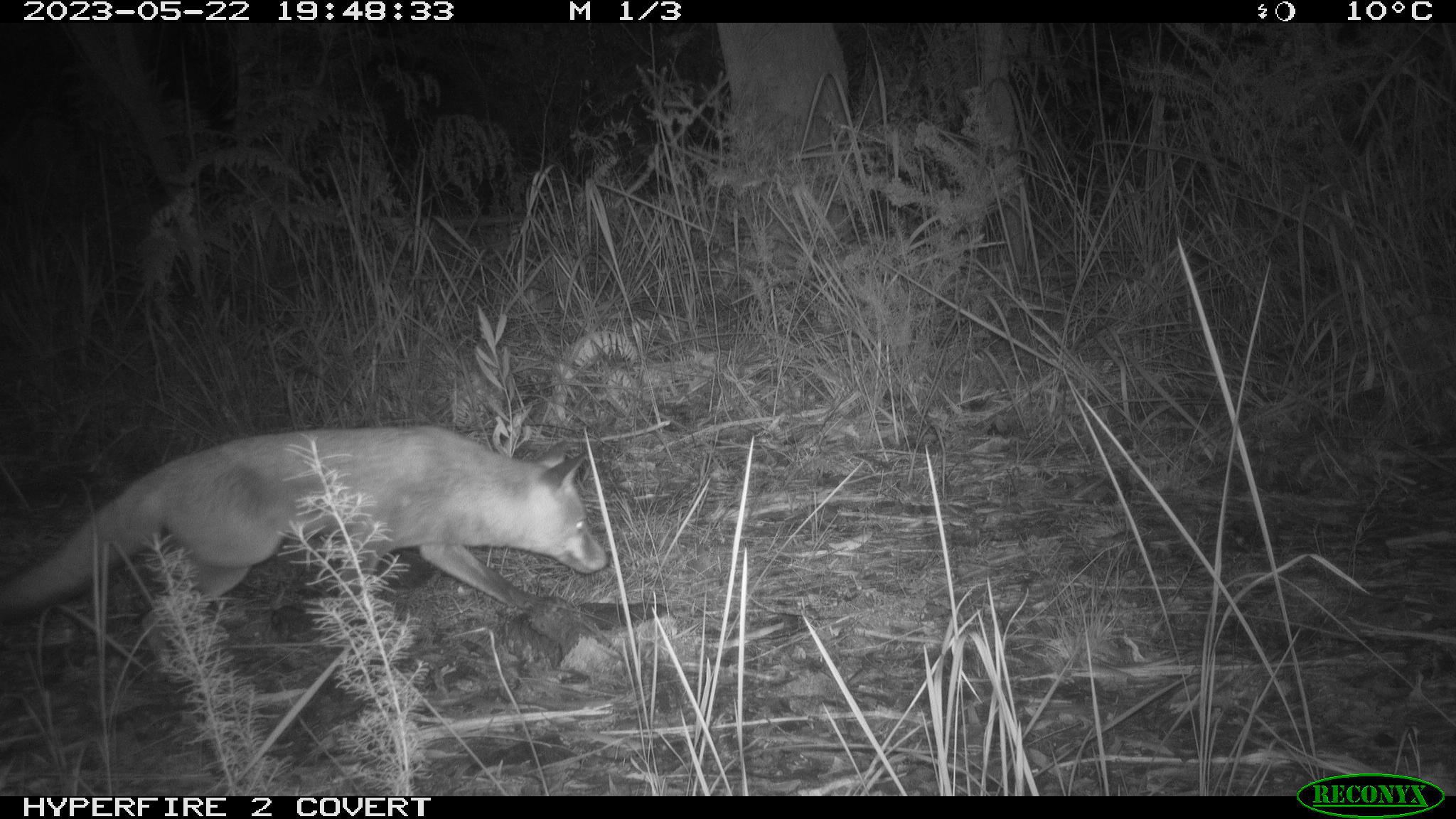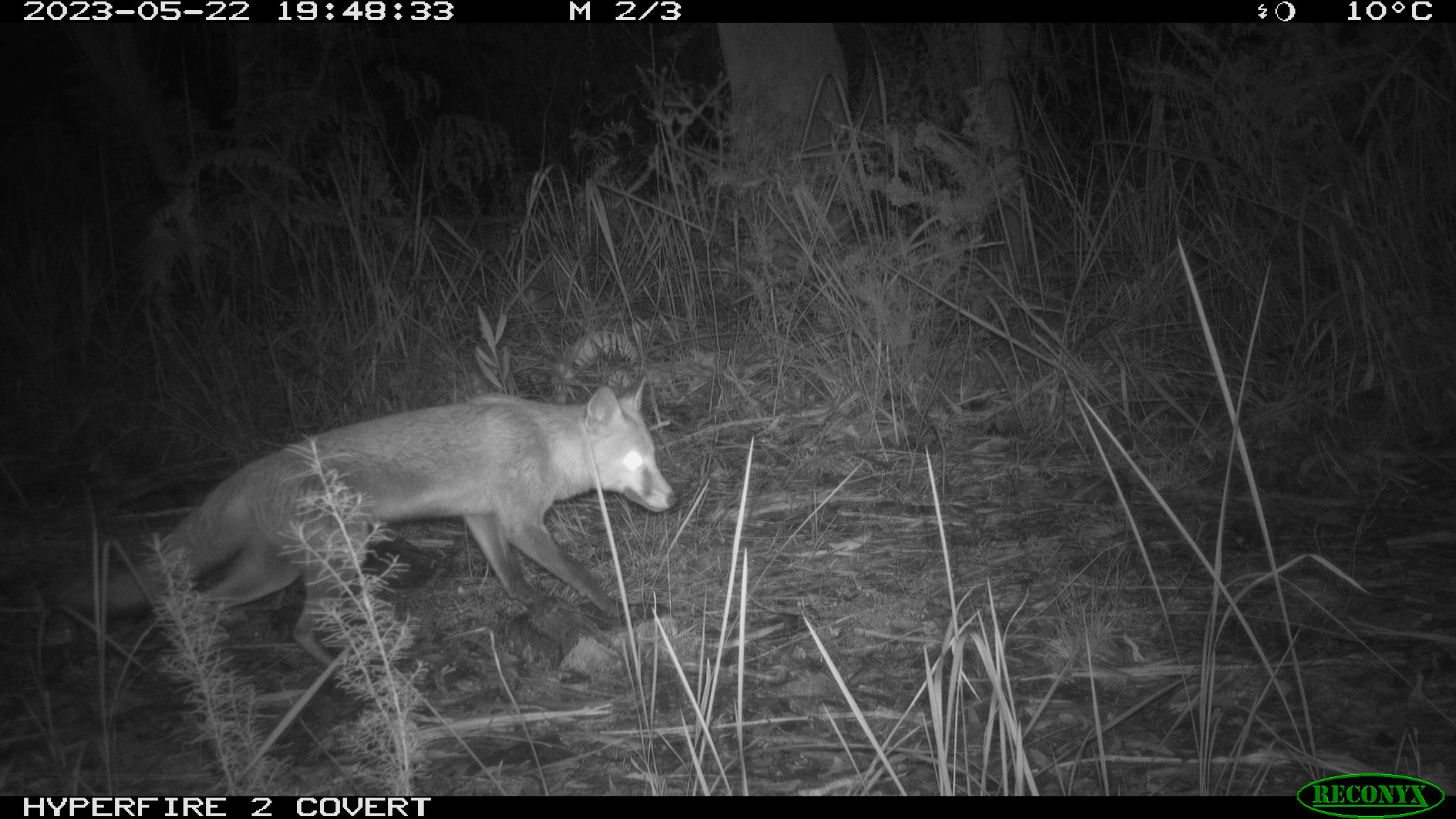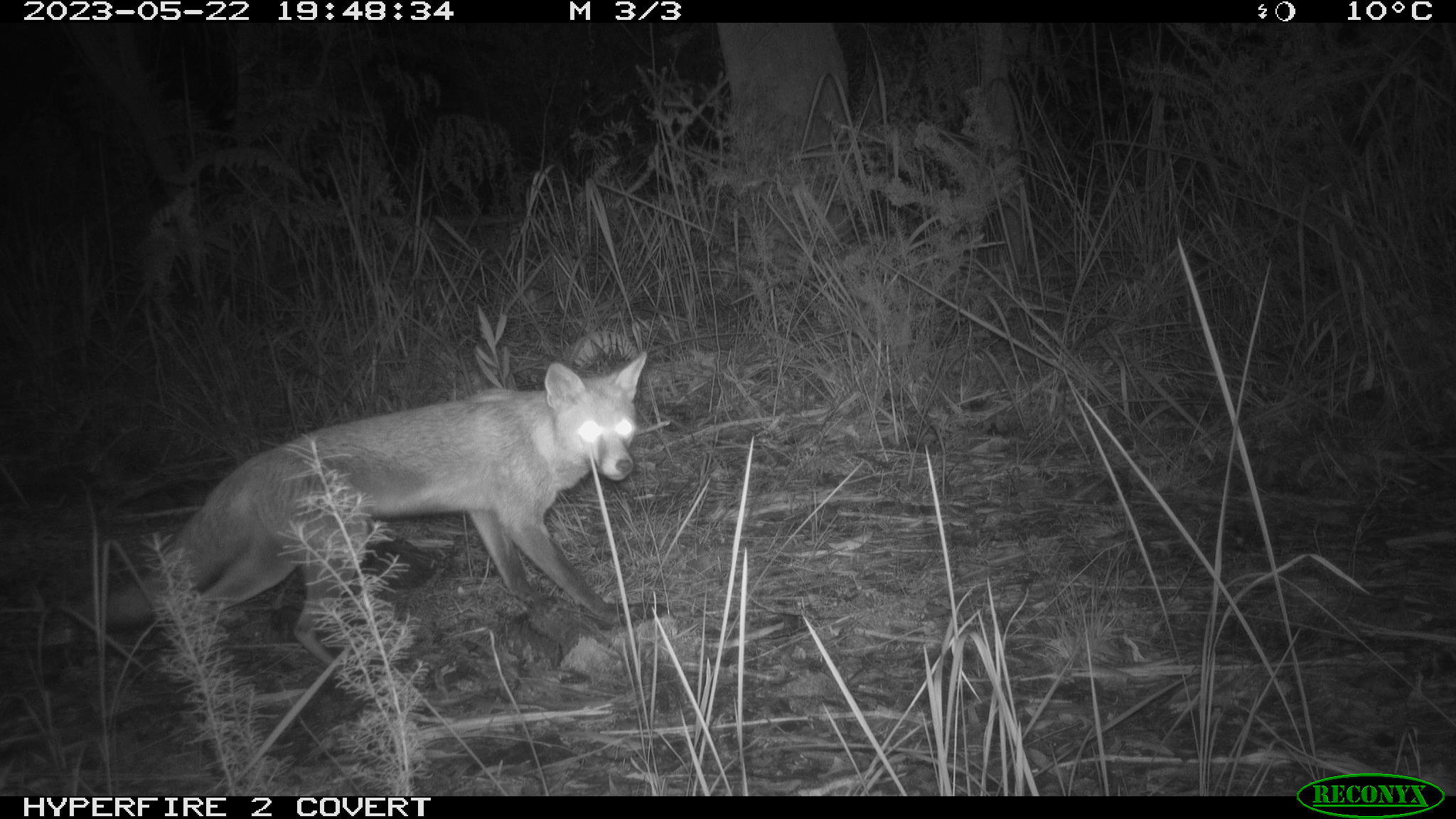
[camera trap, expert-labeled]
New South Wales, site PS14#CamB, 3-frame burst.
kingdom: Animalia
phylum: Chordata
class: Mammalia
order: Carnivora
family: Canidae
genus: Vulpes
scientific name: Vulpes vulpes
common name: red fox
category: fox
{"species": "fox (red fox) (Vulpes vulpes)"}